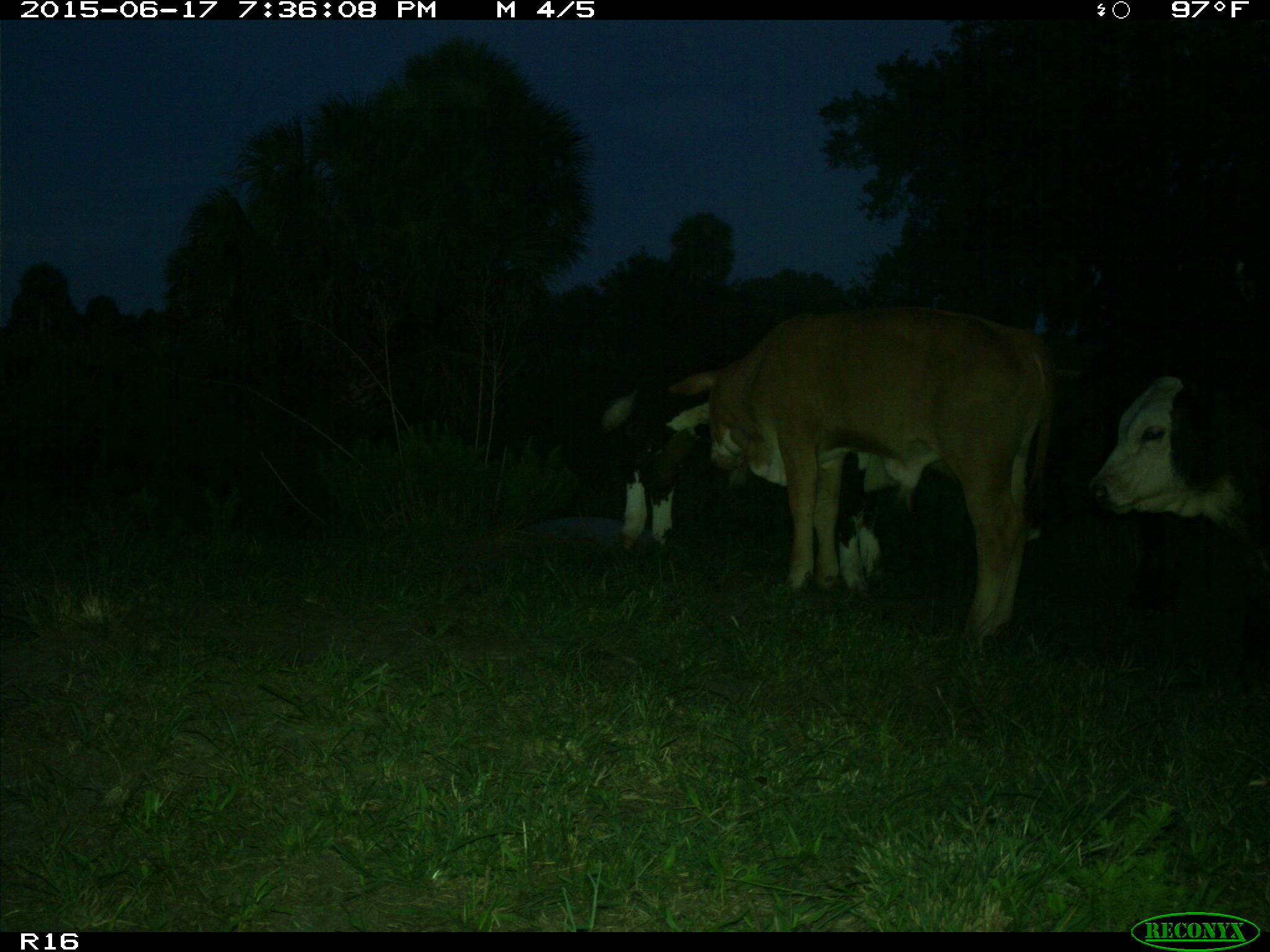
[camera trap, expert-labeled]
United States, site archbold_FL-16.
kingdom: Animalia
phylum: Chordata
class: Mammalia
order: Artiodactyla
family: Bovidae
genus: Bos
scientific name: Bos taurus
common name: domestic cow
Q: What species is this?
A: Bos taurus (domestic cow).